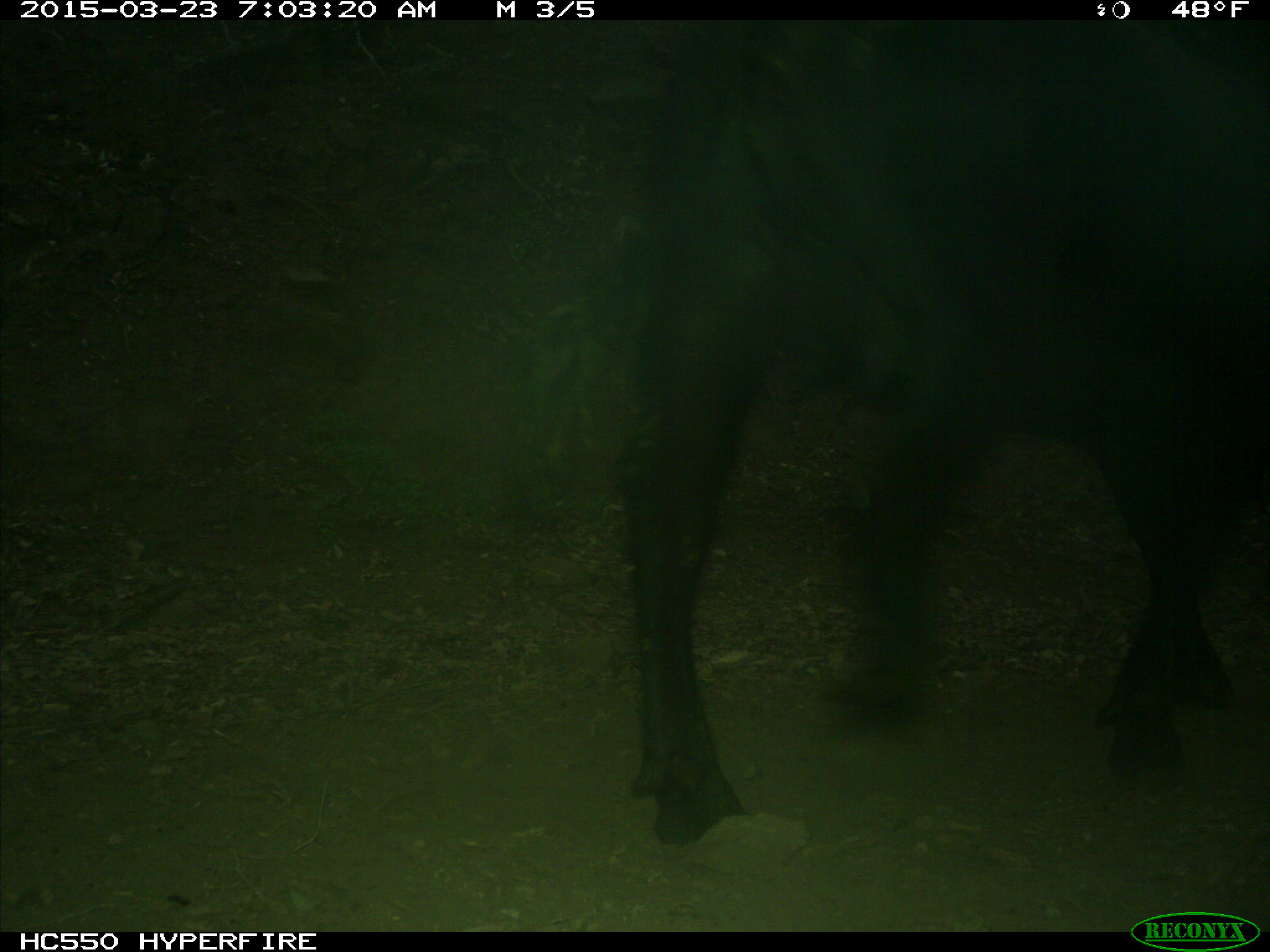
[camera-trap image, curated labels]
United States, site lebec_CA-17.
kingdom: Animalia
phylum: Chordata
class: Mammalia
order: Artiodactyla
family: Bovidae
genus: Bos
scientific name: Bos taurus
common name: domestic cow